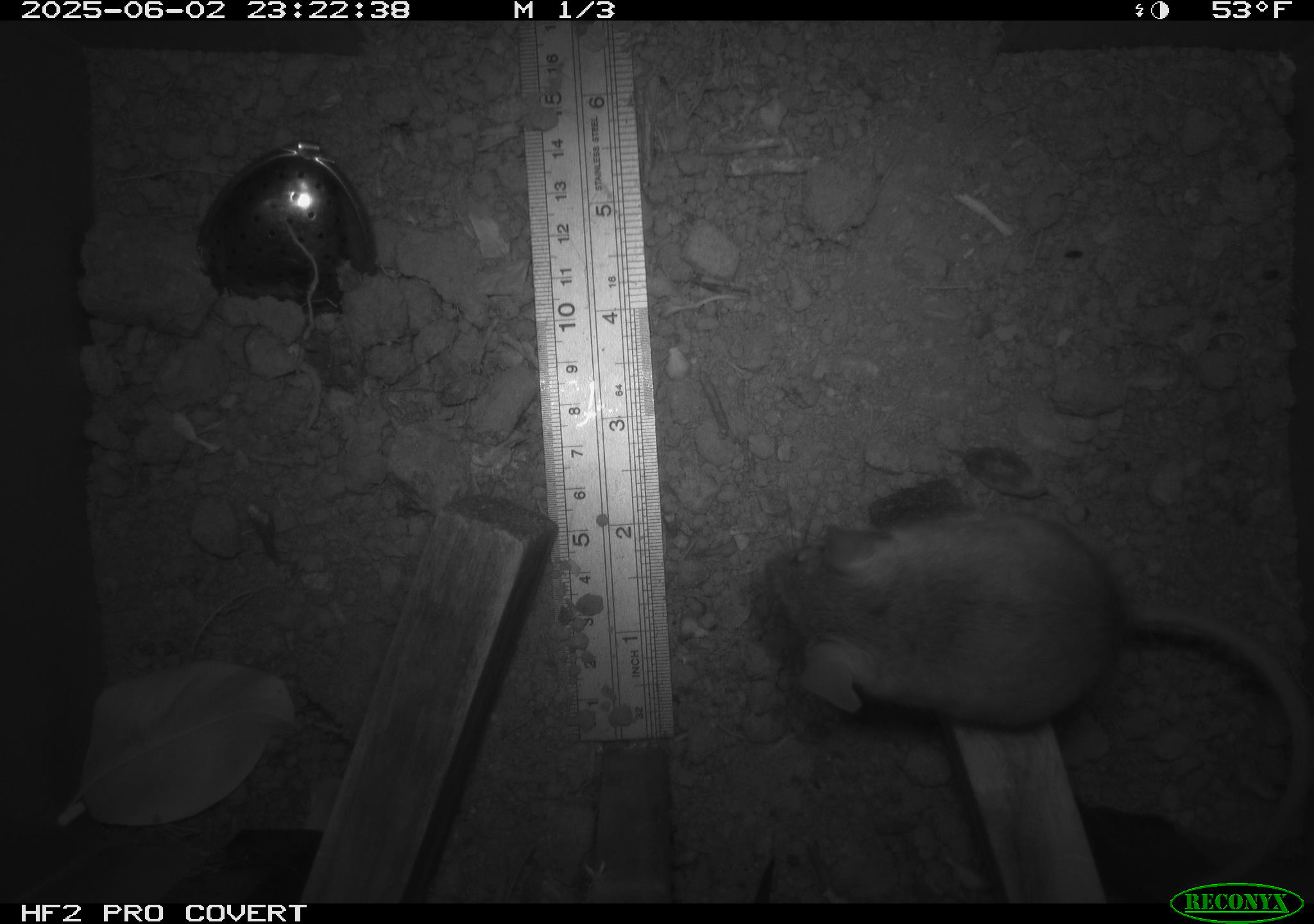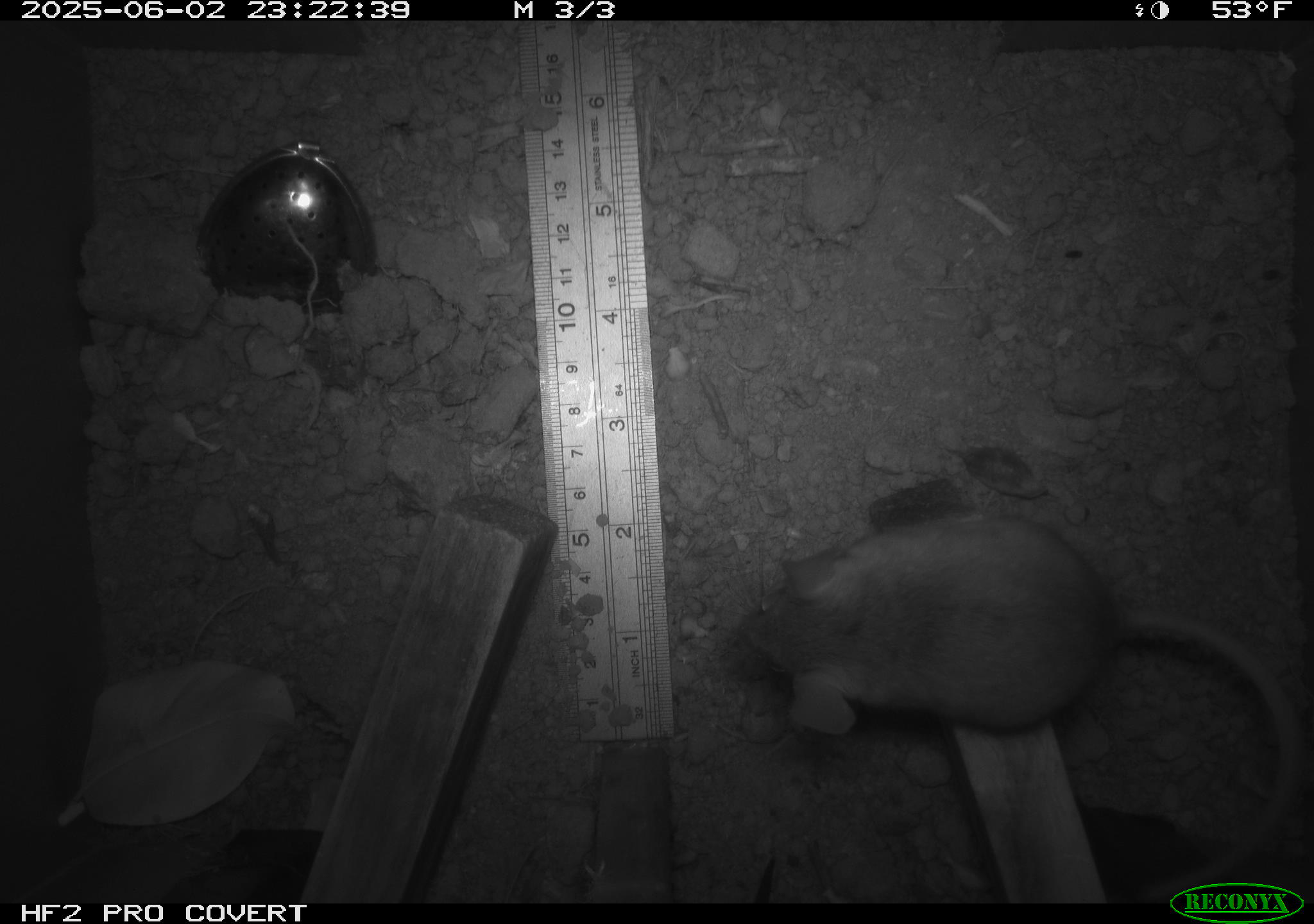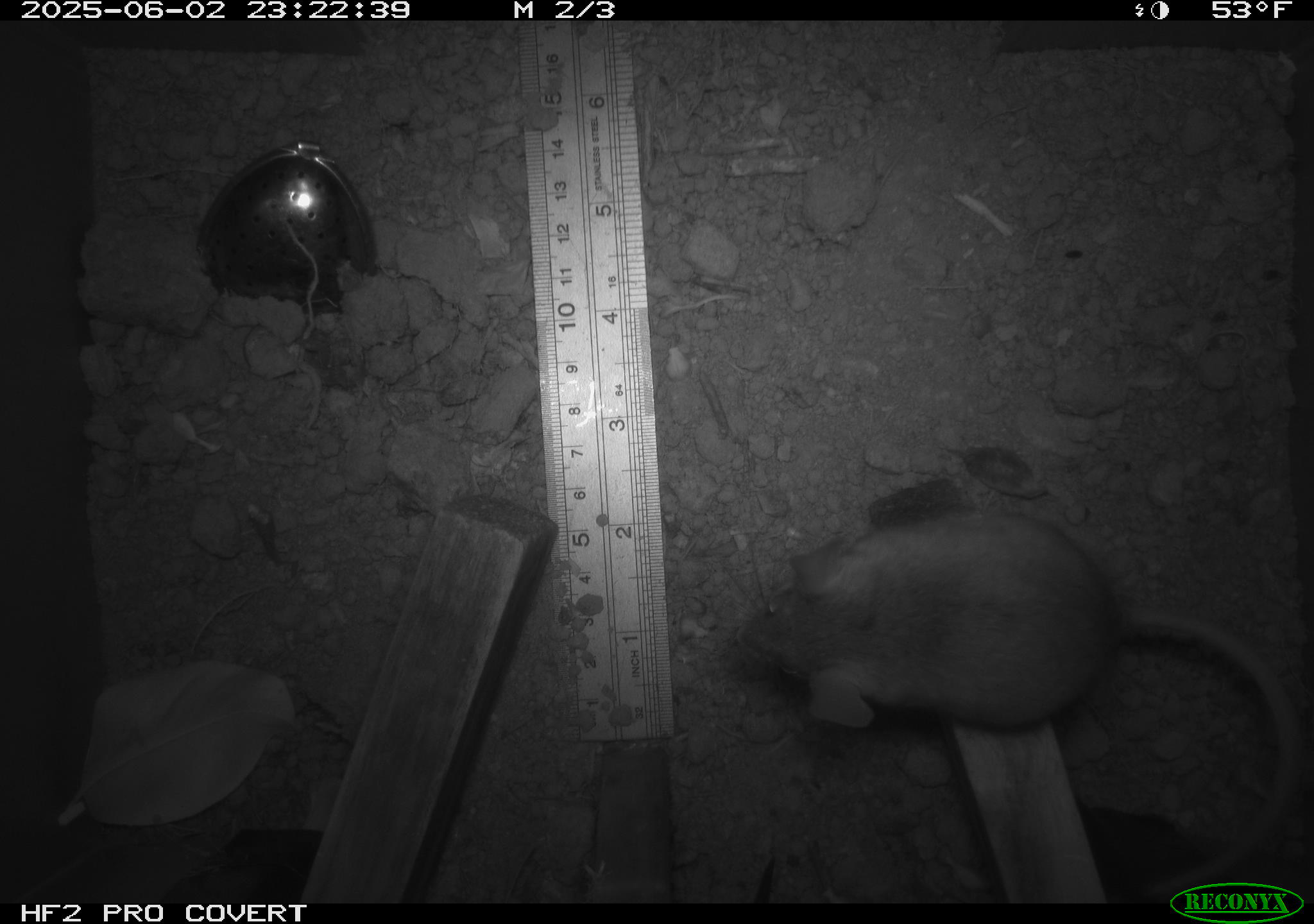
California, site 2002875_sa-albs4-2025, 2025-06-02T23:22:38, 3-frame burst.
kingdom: Animalia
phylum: Chordata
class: Mammalia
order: Rodentia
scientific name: Rodentia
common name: mouse species